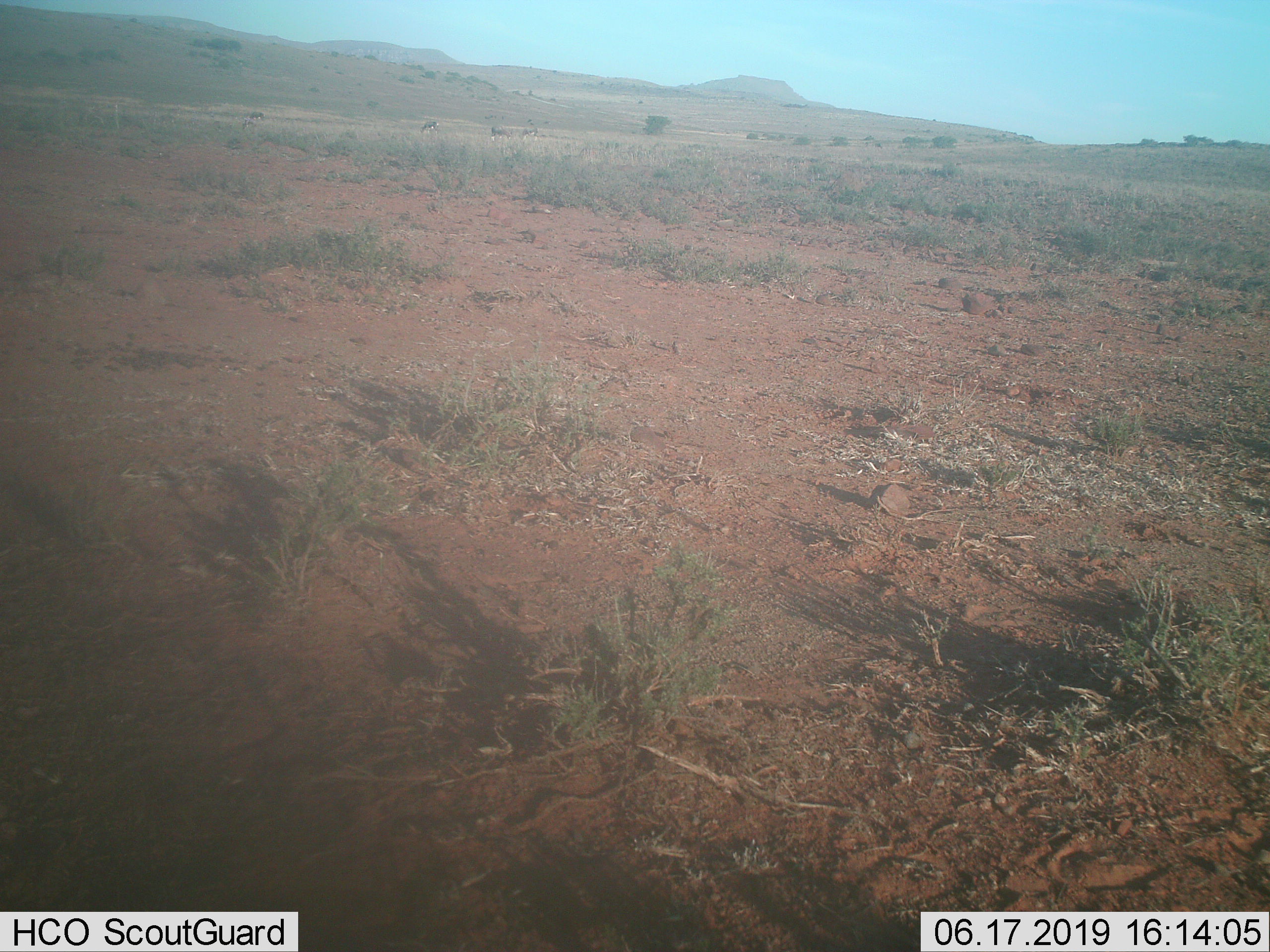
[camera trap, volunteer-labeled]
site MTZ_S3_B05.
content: unidentified animal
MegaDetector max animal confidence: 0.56